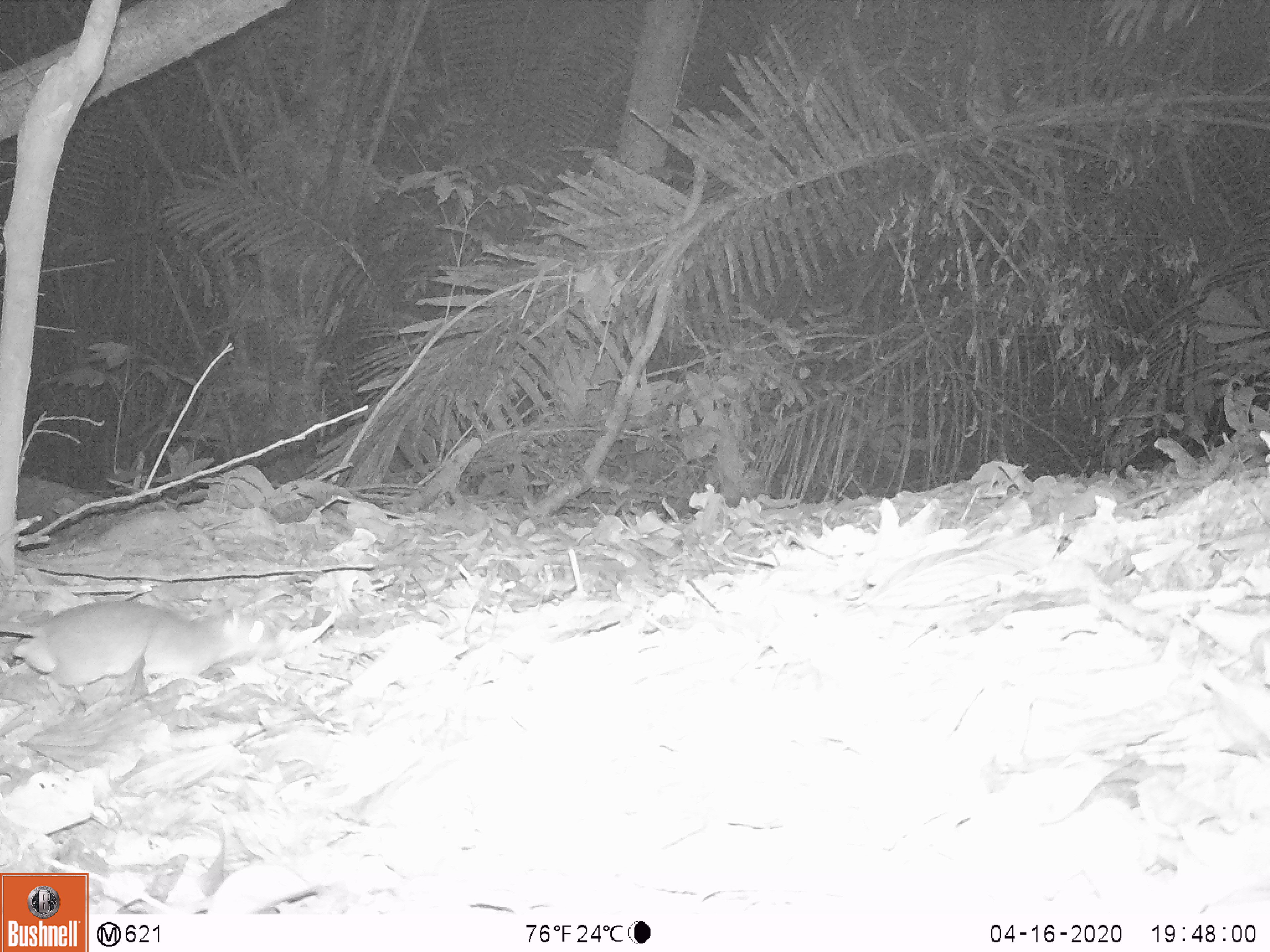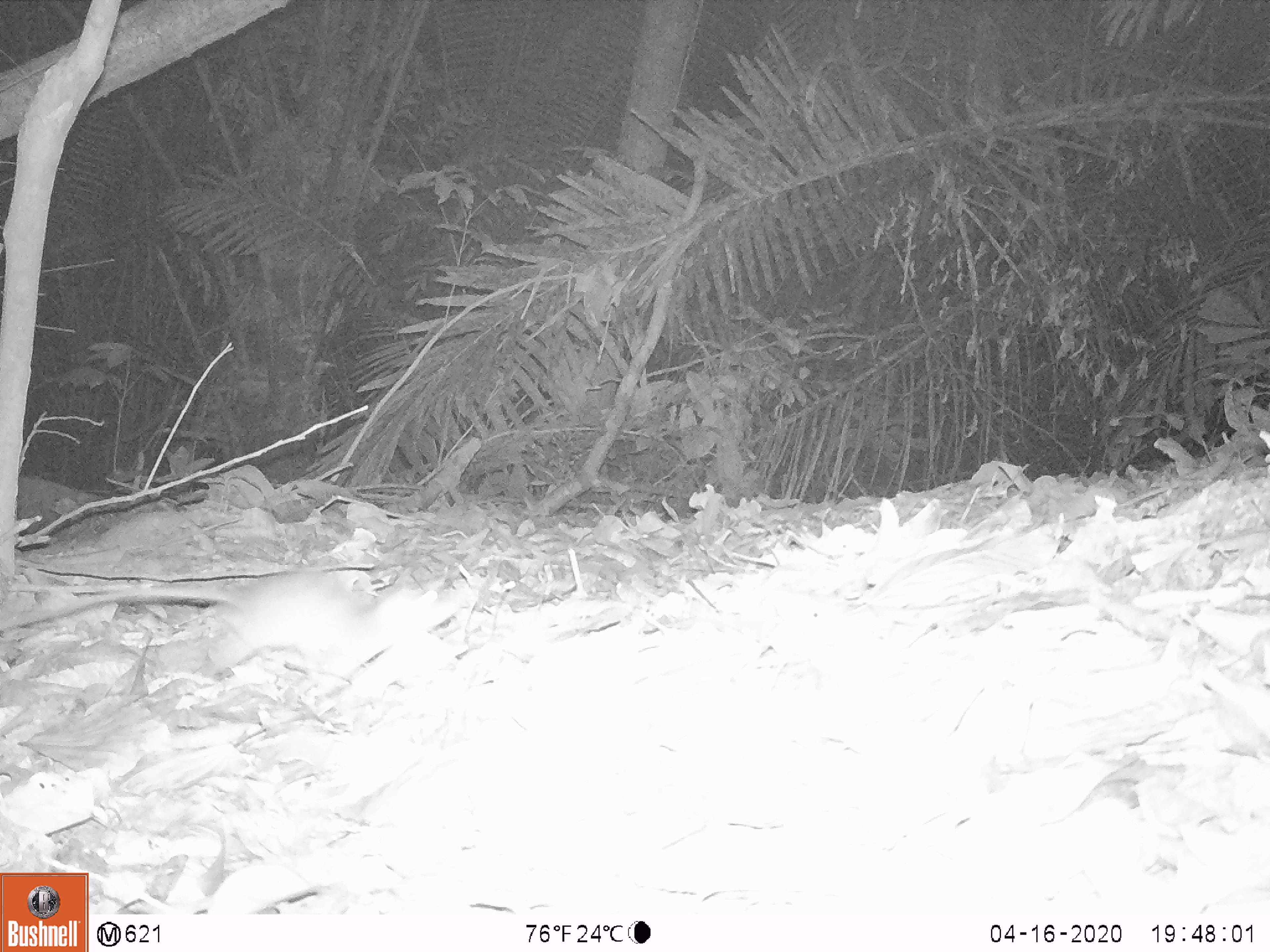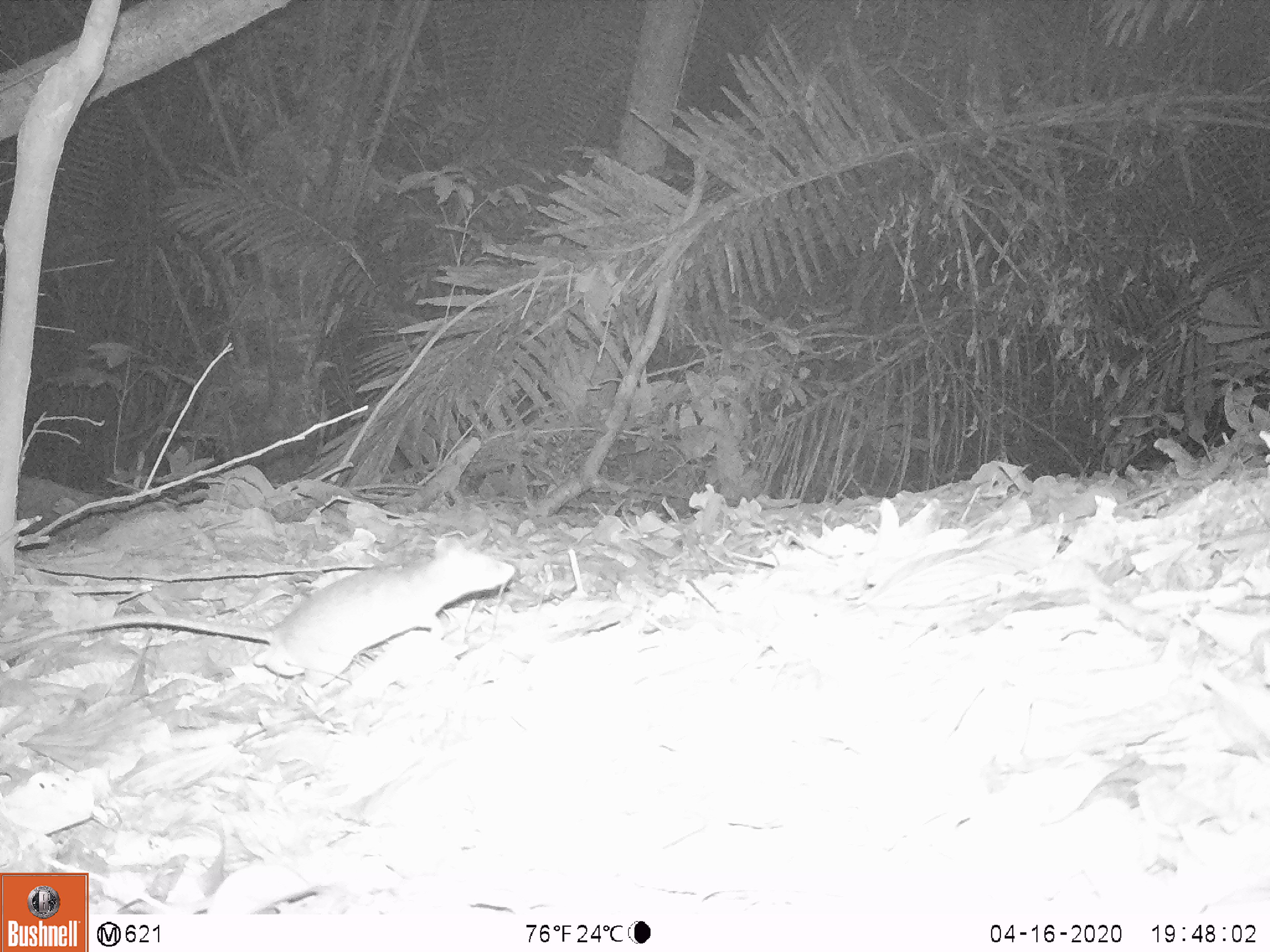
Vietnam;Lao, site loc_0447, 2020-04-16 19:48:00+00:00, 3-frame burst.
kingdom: Animalia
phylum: Chordata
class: Mammalia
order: Rodentia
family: Muridae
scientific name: Muridae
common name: old-world mice and rats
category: unidentified murid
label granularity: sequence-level